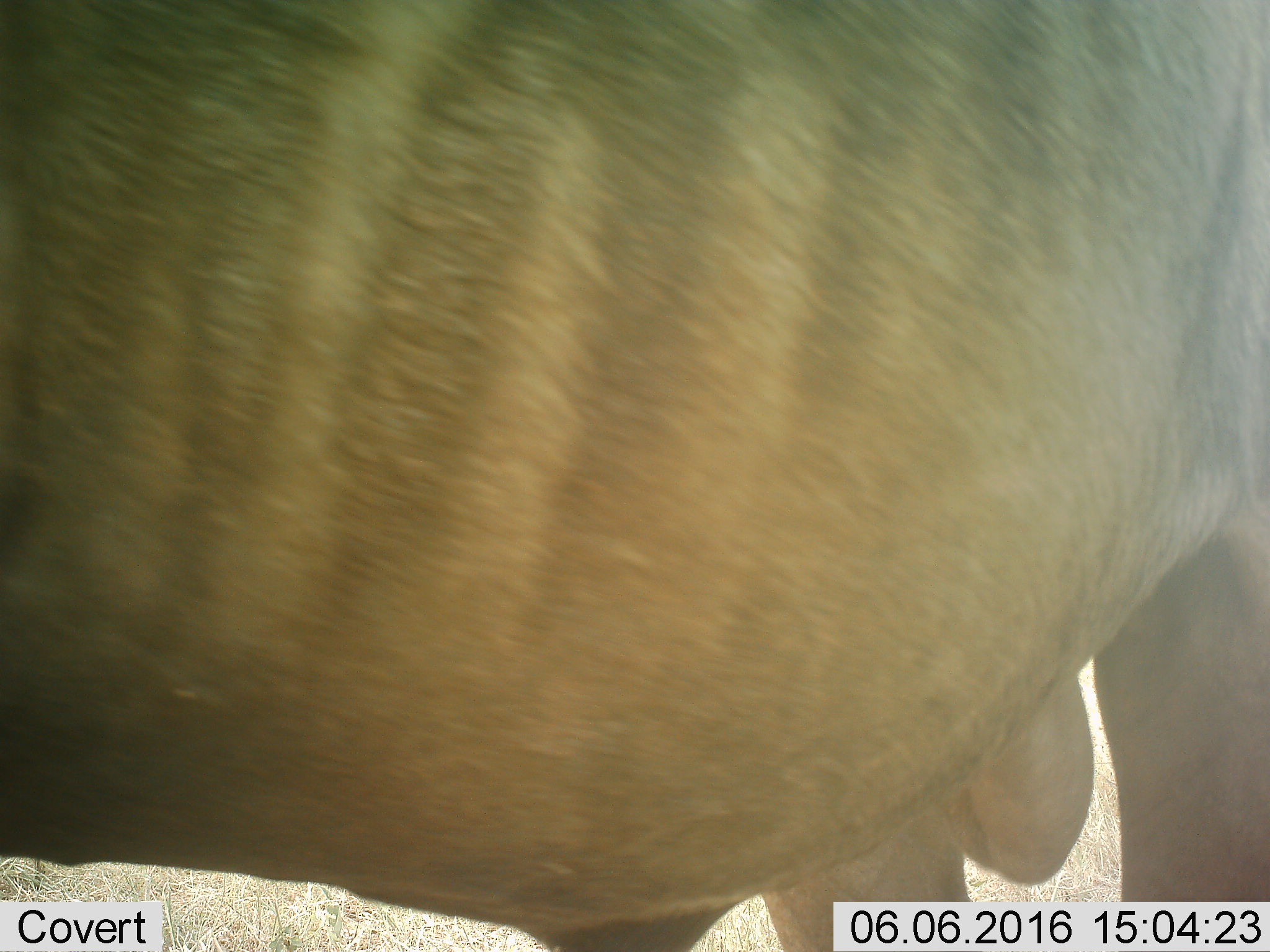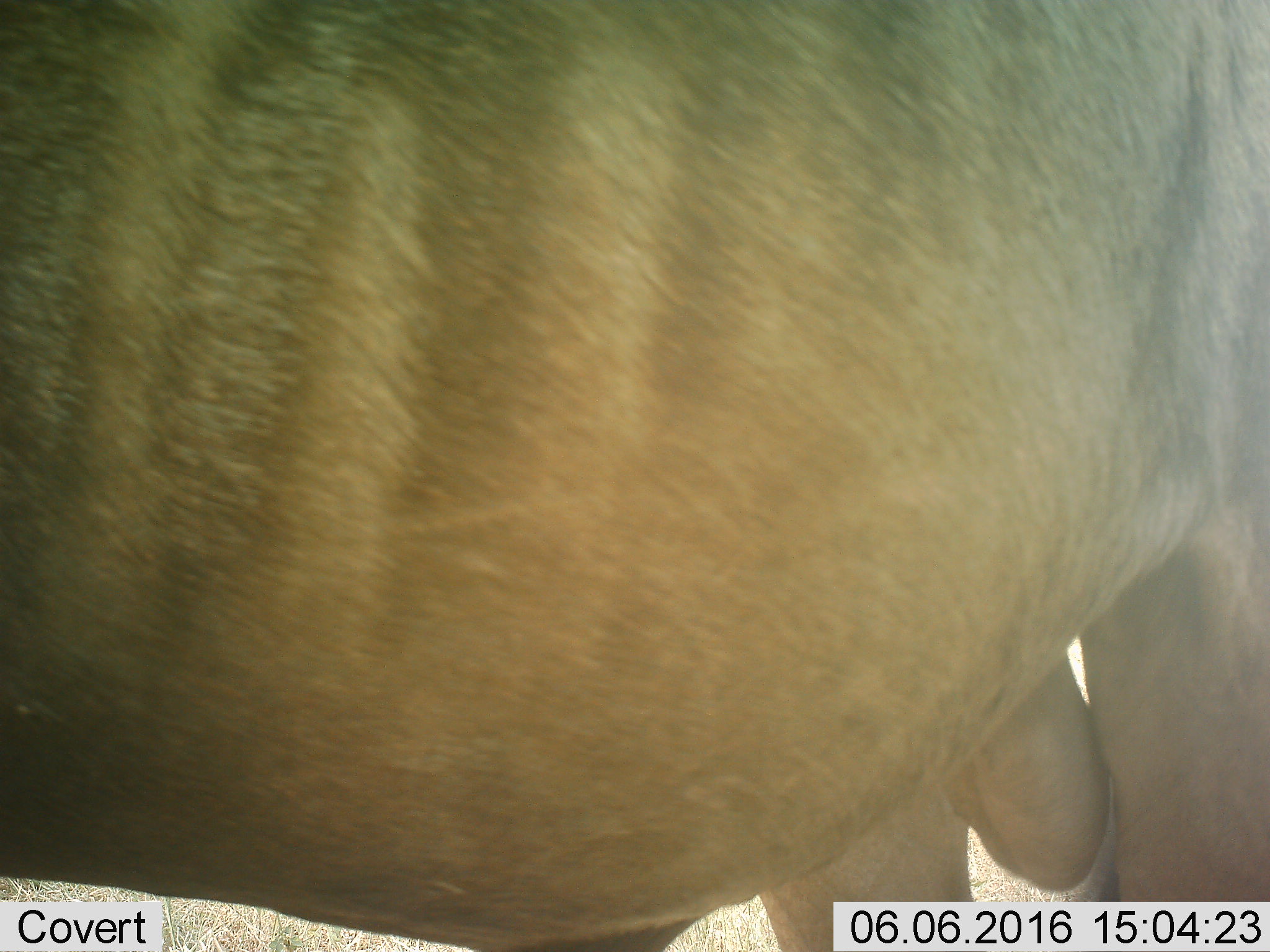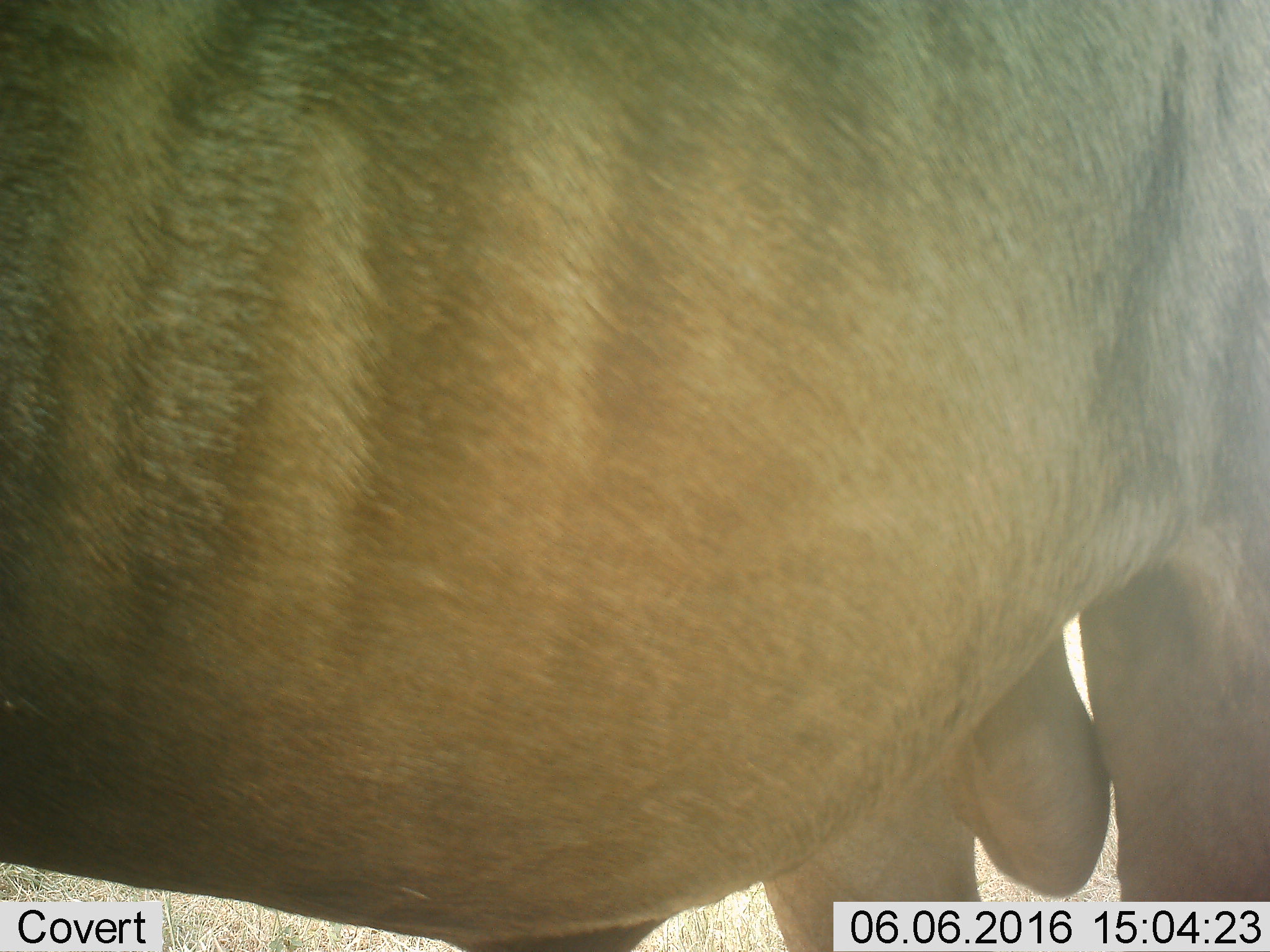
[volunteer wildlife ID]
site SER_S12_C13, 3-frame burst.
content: unidentified animal